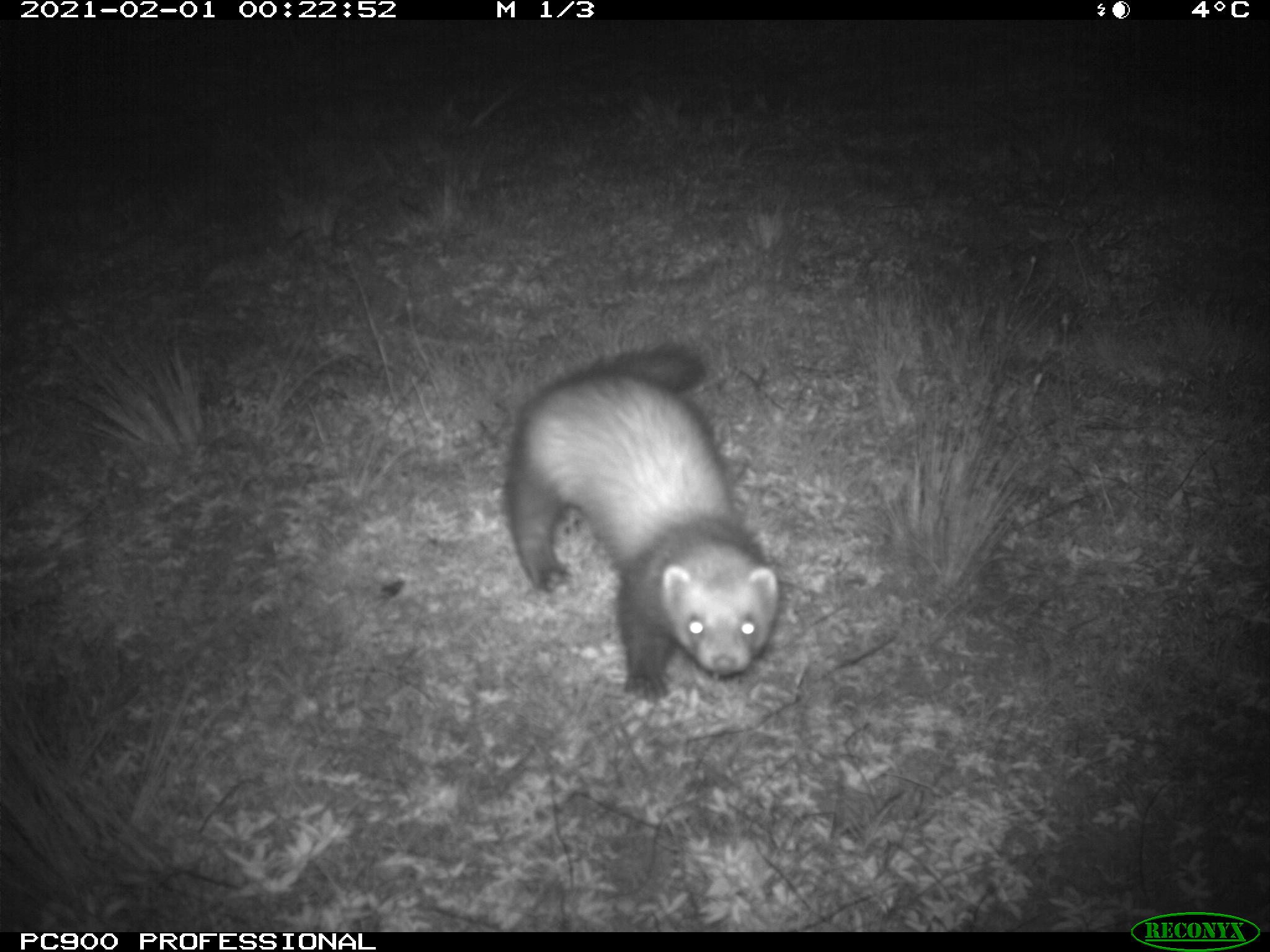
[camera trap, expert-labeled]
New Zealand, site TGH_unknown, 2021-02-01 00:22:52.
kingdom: Animalia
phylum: Chordata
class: Mammalia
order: Carnivora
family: Mustelidae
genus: Mustela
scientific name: Mustela furo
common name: ferret